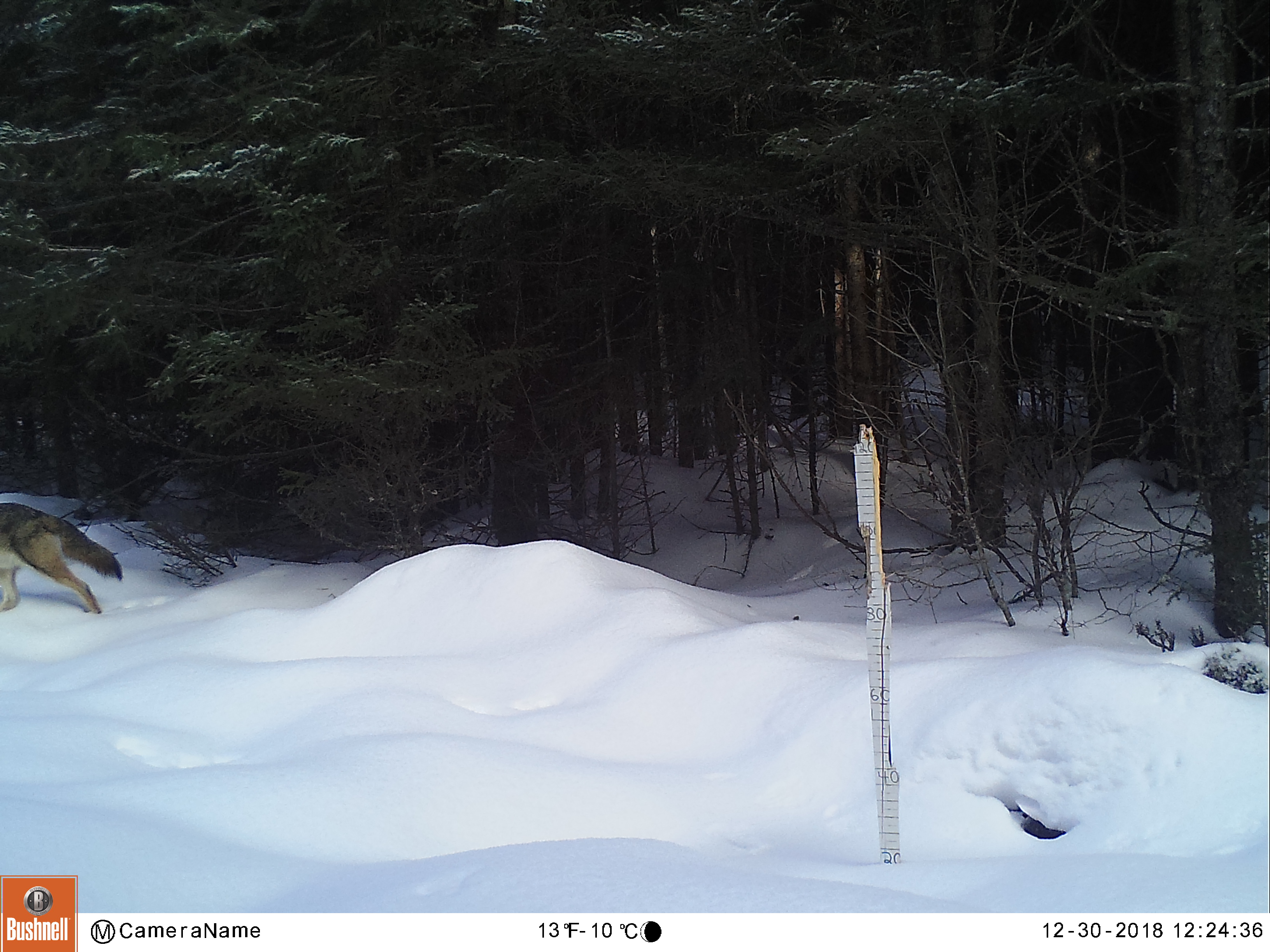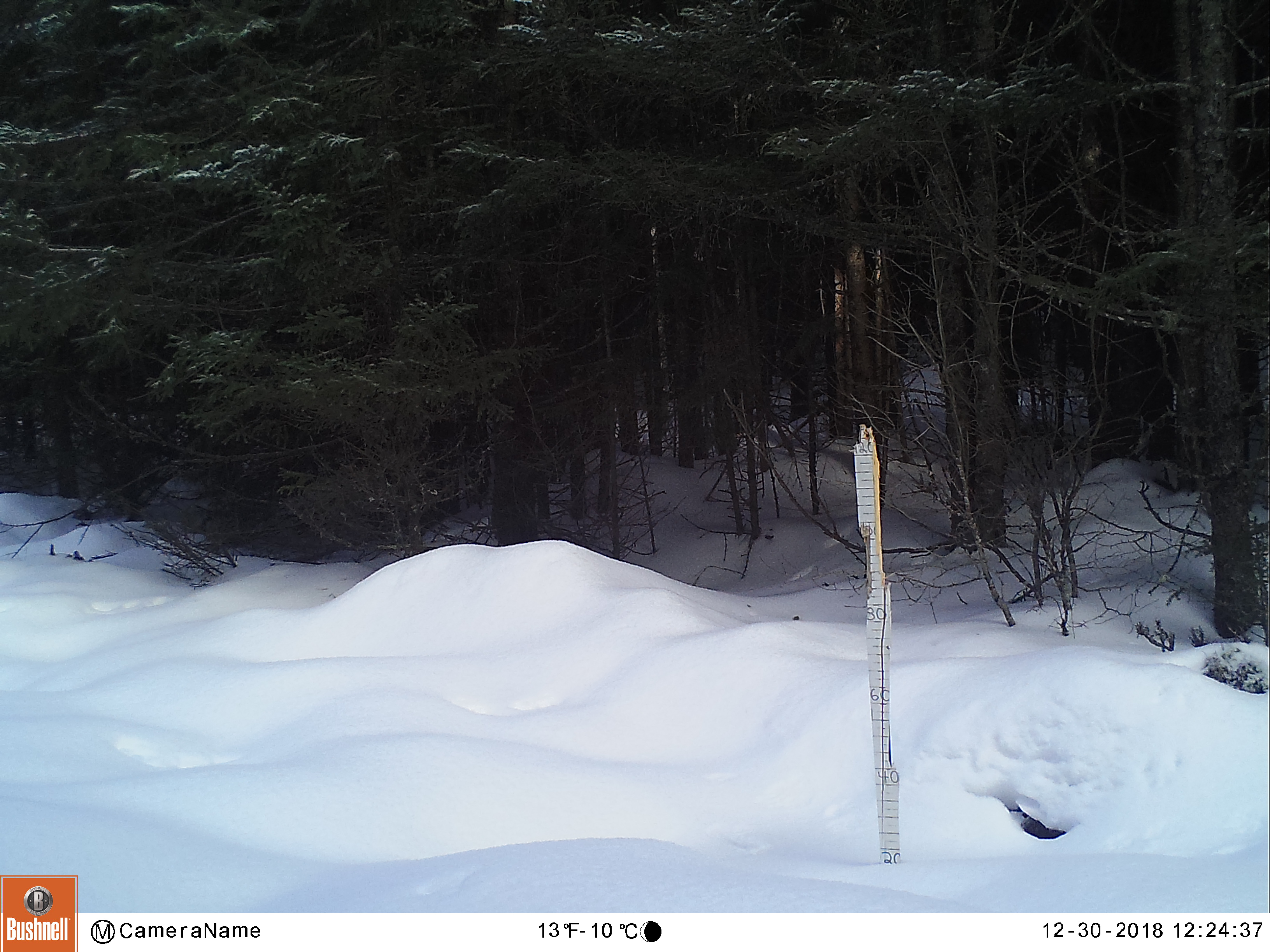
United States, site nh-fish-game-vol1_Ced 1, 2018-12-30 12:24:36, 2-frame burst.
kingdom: Animalia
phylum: Chordata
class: Mammalia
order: Carnivora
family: Canidae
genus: Canis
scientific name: Canis latrans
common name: coyote